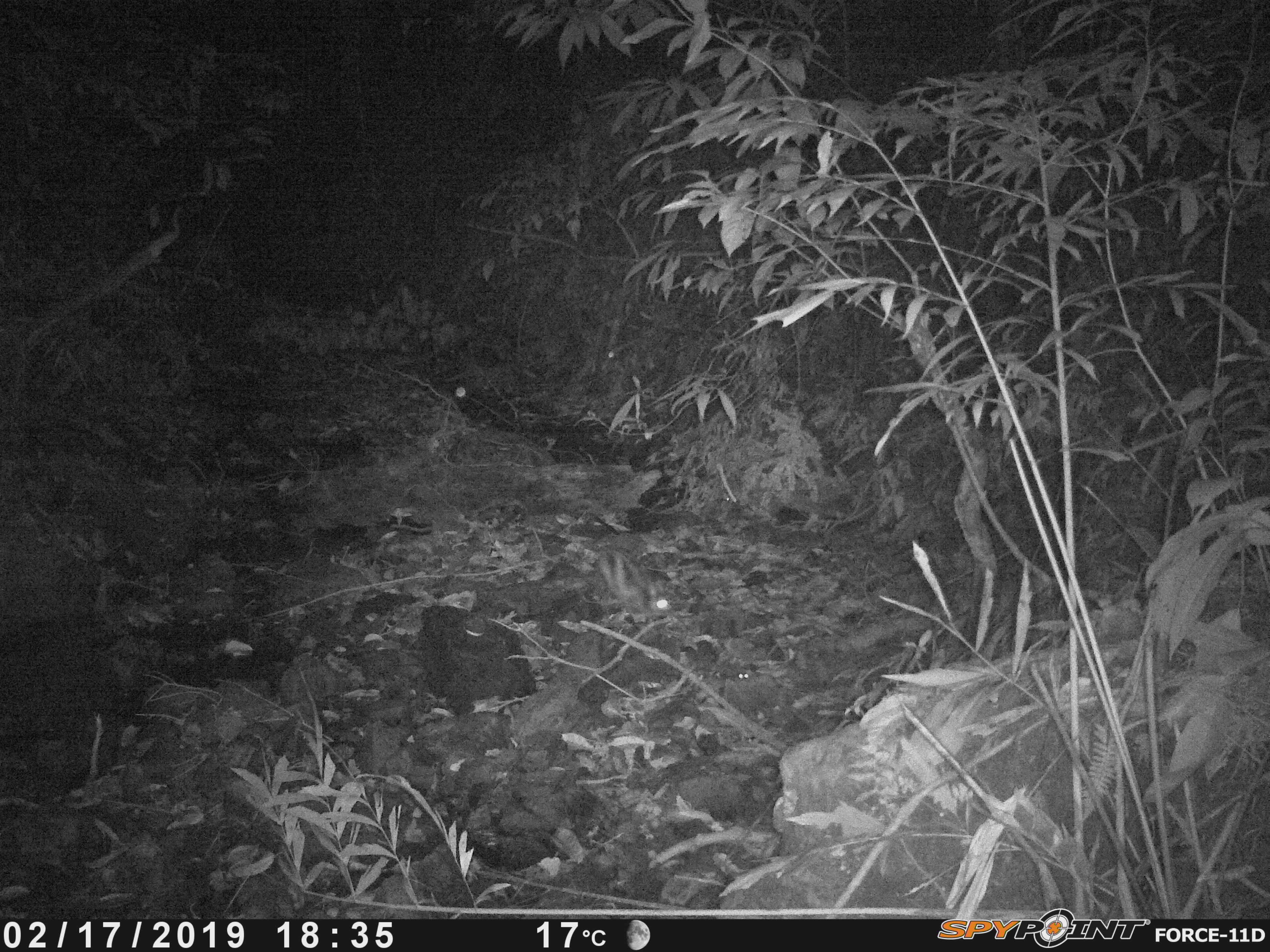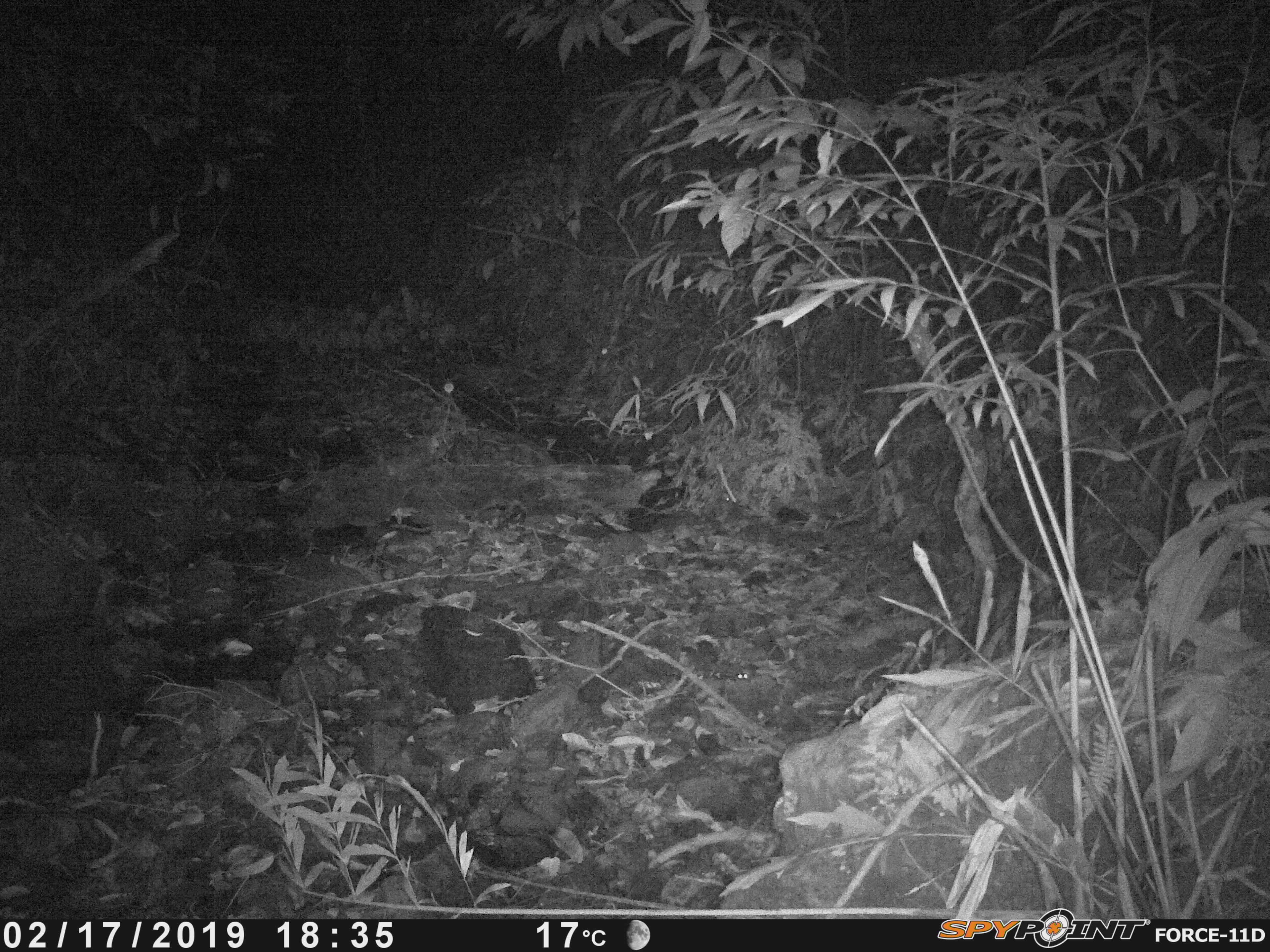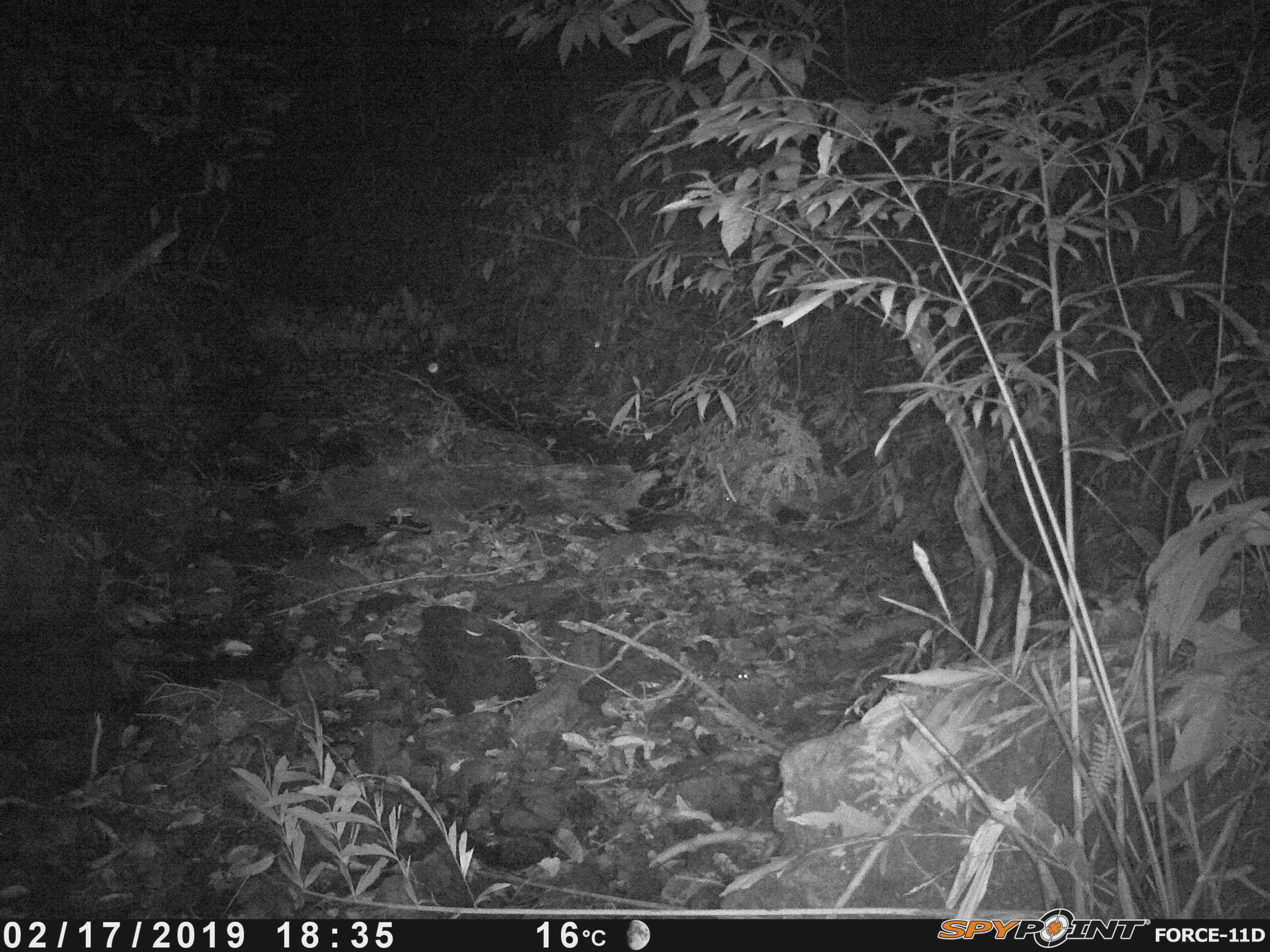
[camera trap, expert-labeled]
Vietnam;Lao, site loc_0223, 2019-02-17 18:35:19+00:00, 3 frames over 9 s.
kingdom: Animalia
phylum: Chordata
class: Mammalia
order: Lagomorpha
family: Leporidae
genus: Nesolagus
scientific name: Nesolagus timminsi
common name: annamite striped rabbit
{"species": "annamite striped rabbit (Nesolagus timminsi)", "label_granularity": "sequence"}